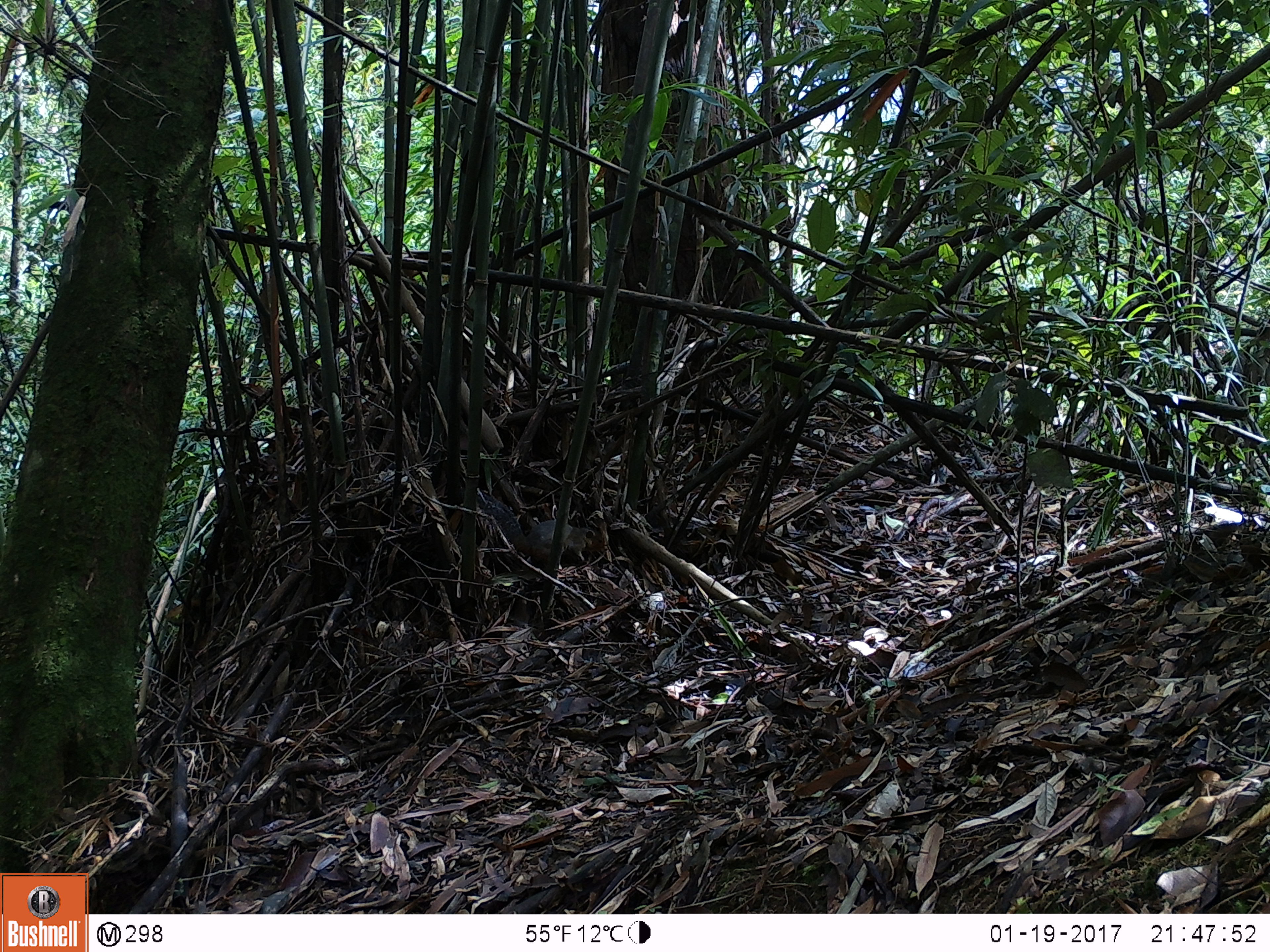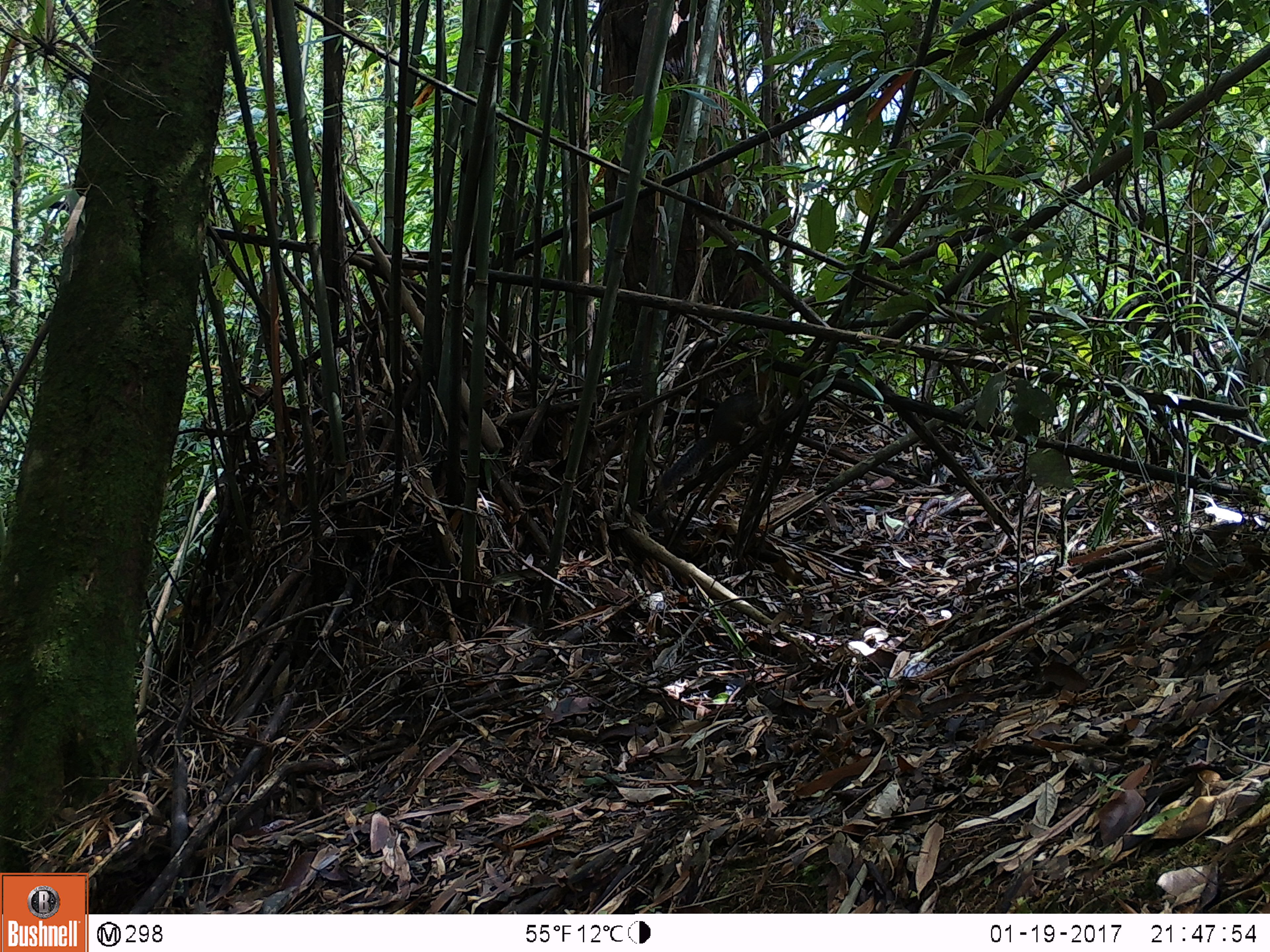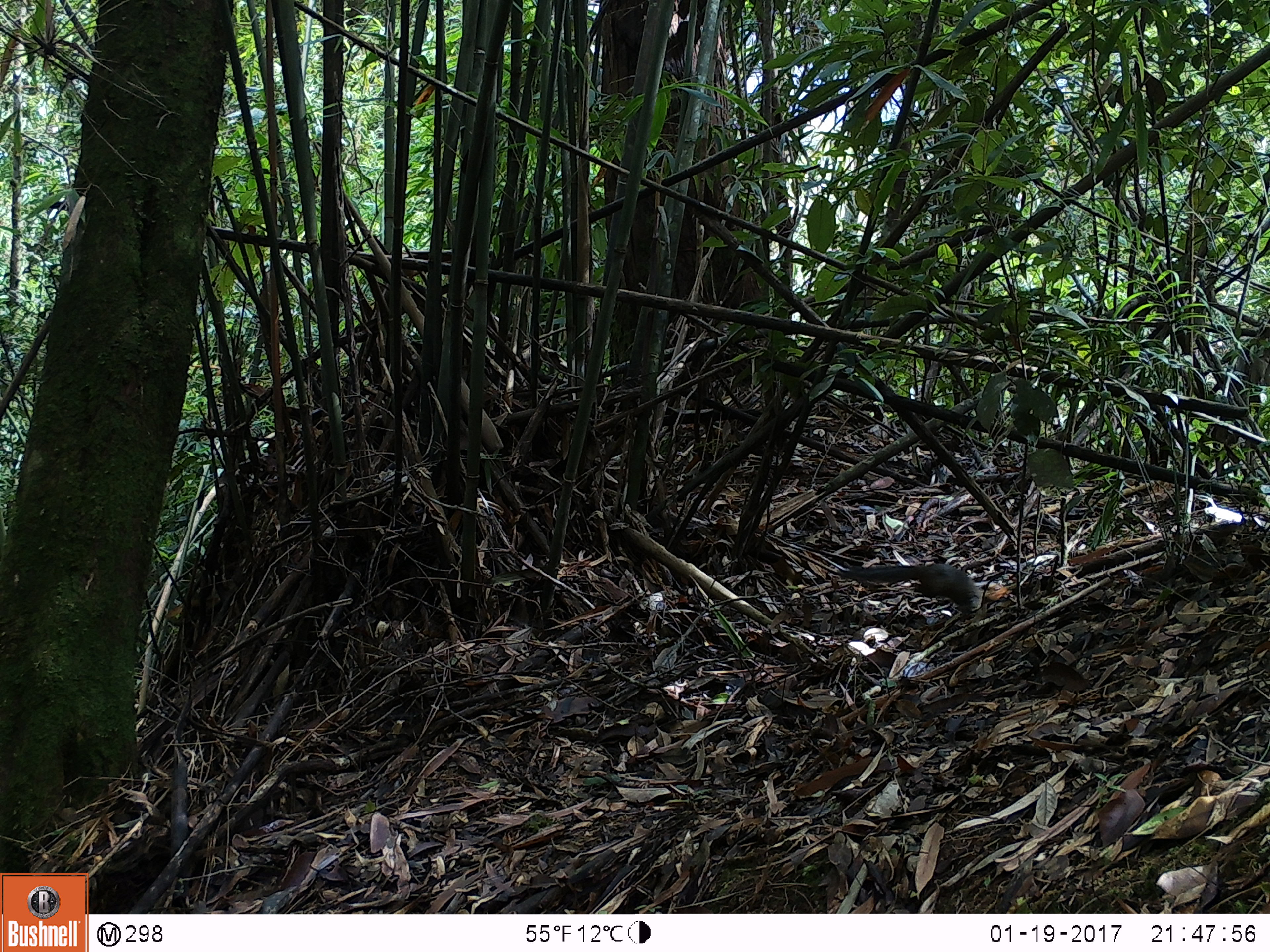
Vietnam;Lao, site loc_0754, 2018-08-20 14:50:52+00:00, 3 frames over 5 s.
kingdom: Animalia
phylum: Chordata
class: Mammalia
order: Rodentia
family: Sciuridae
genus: Dremomys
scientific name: Dremomys rufigenis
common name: red-cheeked squirrel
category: red cheeked squirrel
Red cheeked squirrel (red-cheeked squirrel) (Dremomys rufigenis). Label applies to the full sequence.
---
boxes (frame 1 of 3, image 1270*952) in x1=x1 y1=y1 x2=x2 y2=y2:
red cheeked squirrel: x1=476 y1=492 x2=609 y2=563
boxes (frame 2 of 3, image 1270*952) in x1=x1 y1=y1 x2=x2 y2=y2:
red cheeked squirrel: x1=656 y1=384 x2=764 y2=493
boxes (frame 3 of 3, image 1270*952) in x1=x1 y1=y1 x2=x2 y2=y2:
red cheeked squirrel: x1=837 y1=563 x2=984 y2=612